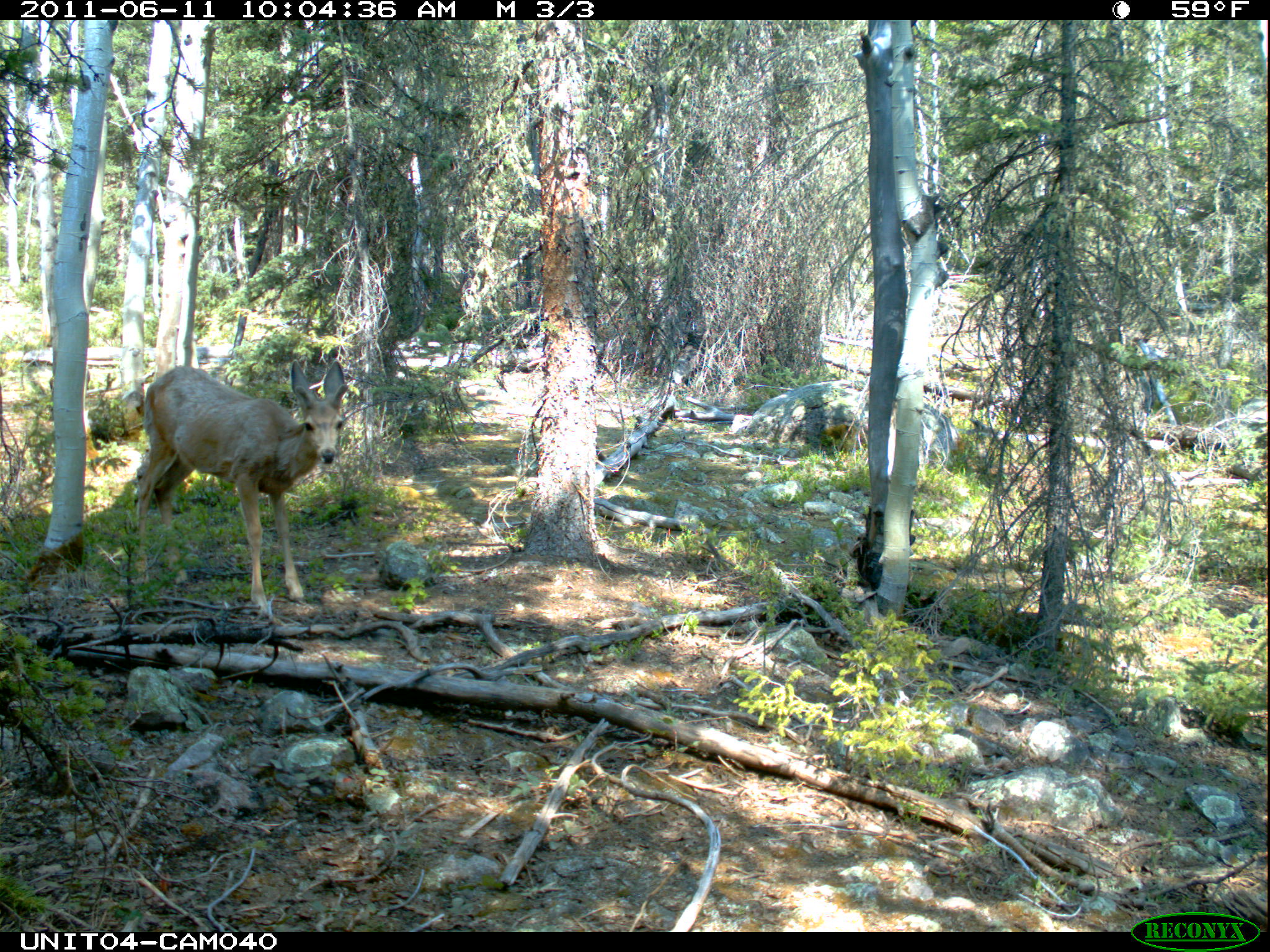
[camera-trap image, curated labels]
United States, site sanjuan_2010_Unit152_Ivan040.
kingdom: Animalia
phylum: Chordata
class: Mammalia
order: Artiodactyla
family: Cervidae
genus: Odocoileus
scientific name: Odocoileus hemionus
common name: mule deer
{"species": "Odocoileus hemionus (mule deer)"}